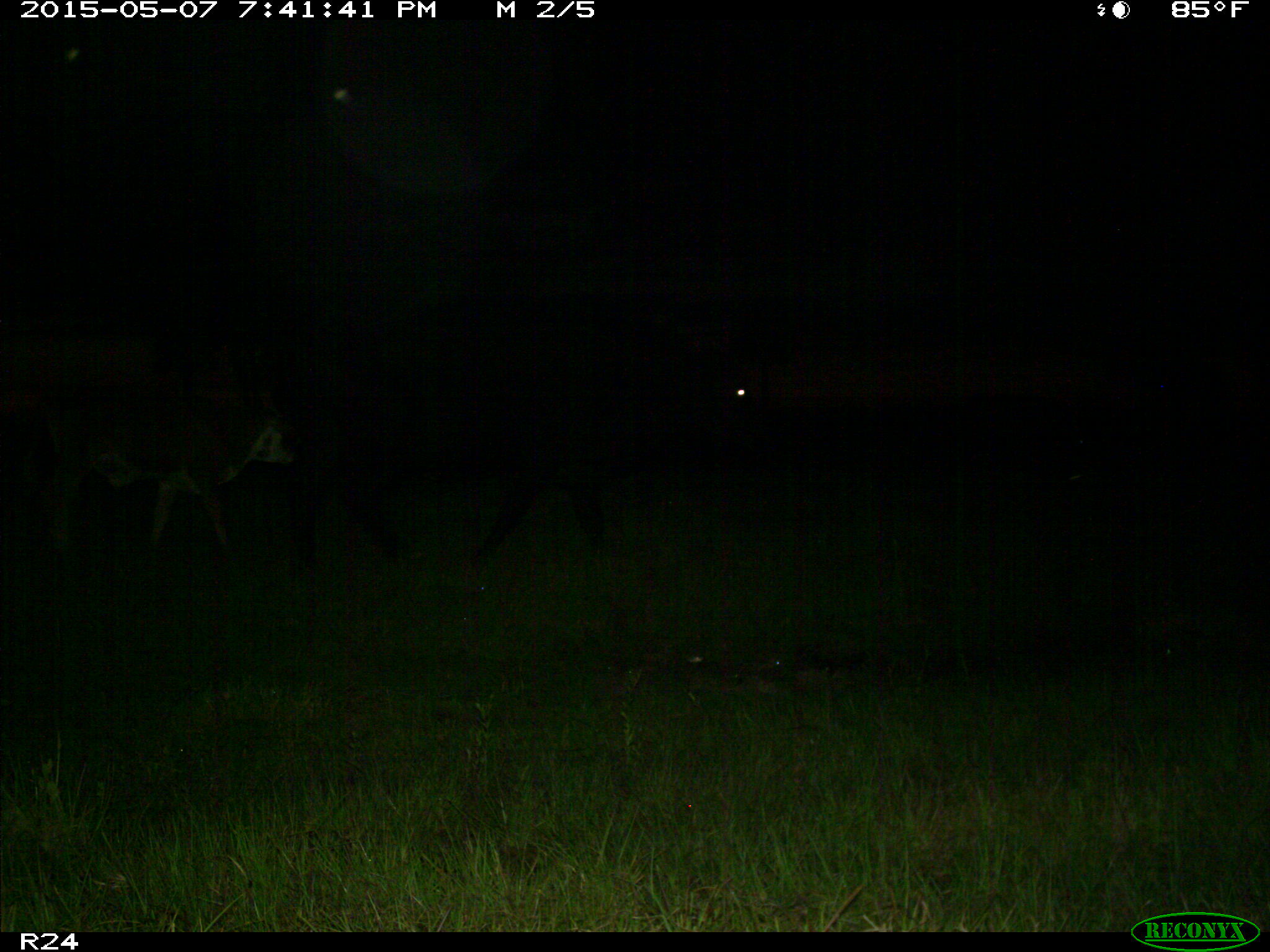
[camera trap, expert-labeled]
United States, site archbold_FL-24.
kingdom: Animalia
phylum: Chordata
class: Mammalia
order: Artiodactyla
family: Bovidae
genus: Bos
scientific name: Bos taurus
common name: domestic cow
Bos taurus (domestic cow).